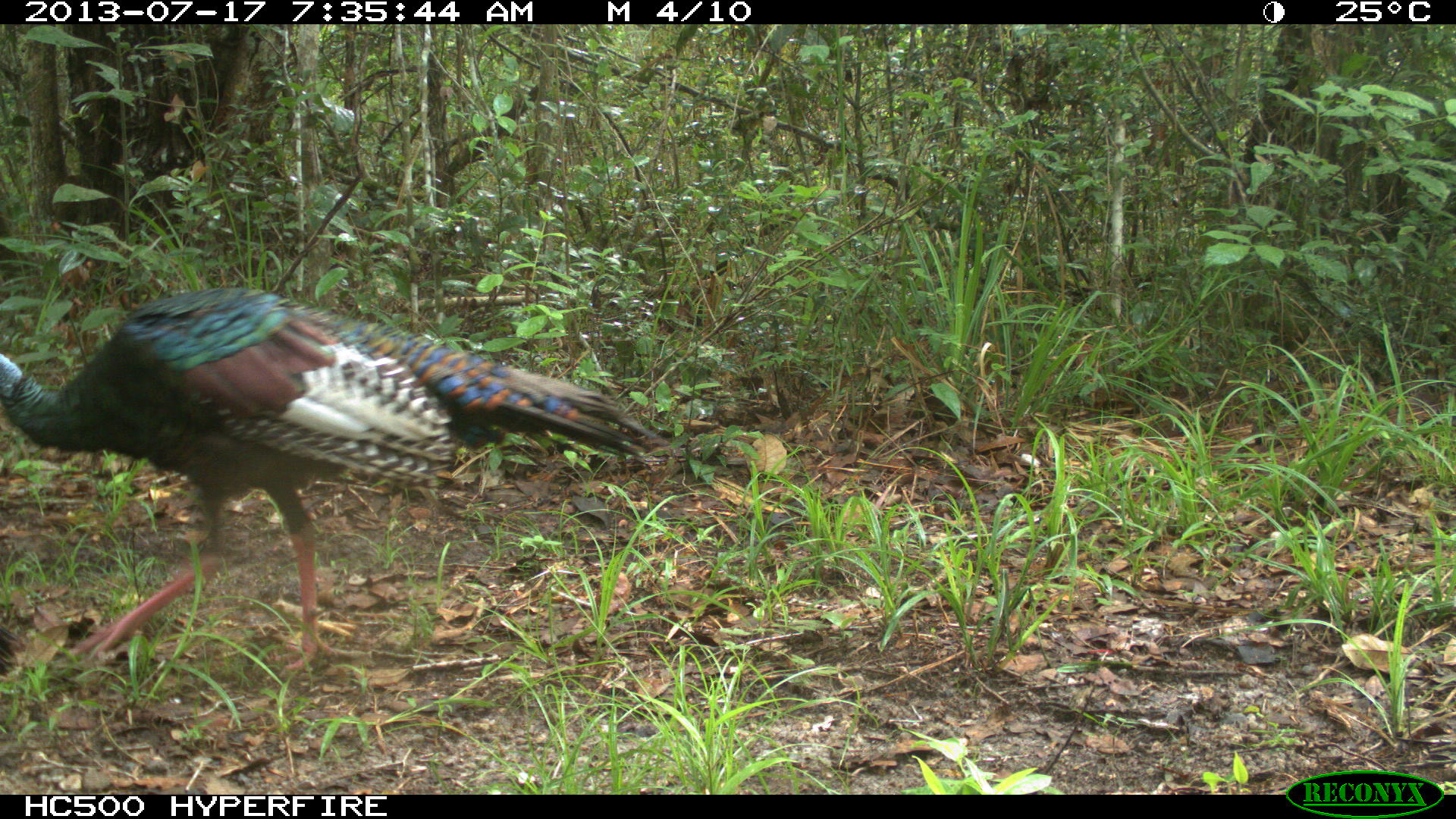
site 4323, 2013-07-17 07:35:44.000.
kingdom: Animalia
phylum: Chordata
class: Aves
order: Galliformes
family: Phasianidae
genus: Meleagris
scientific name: Meleagris ocellata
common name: ocellated turkey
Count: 1.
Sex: male.